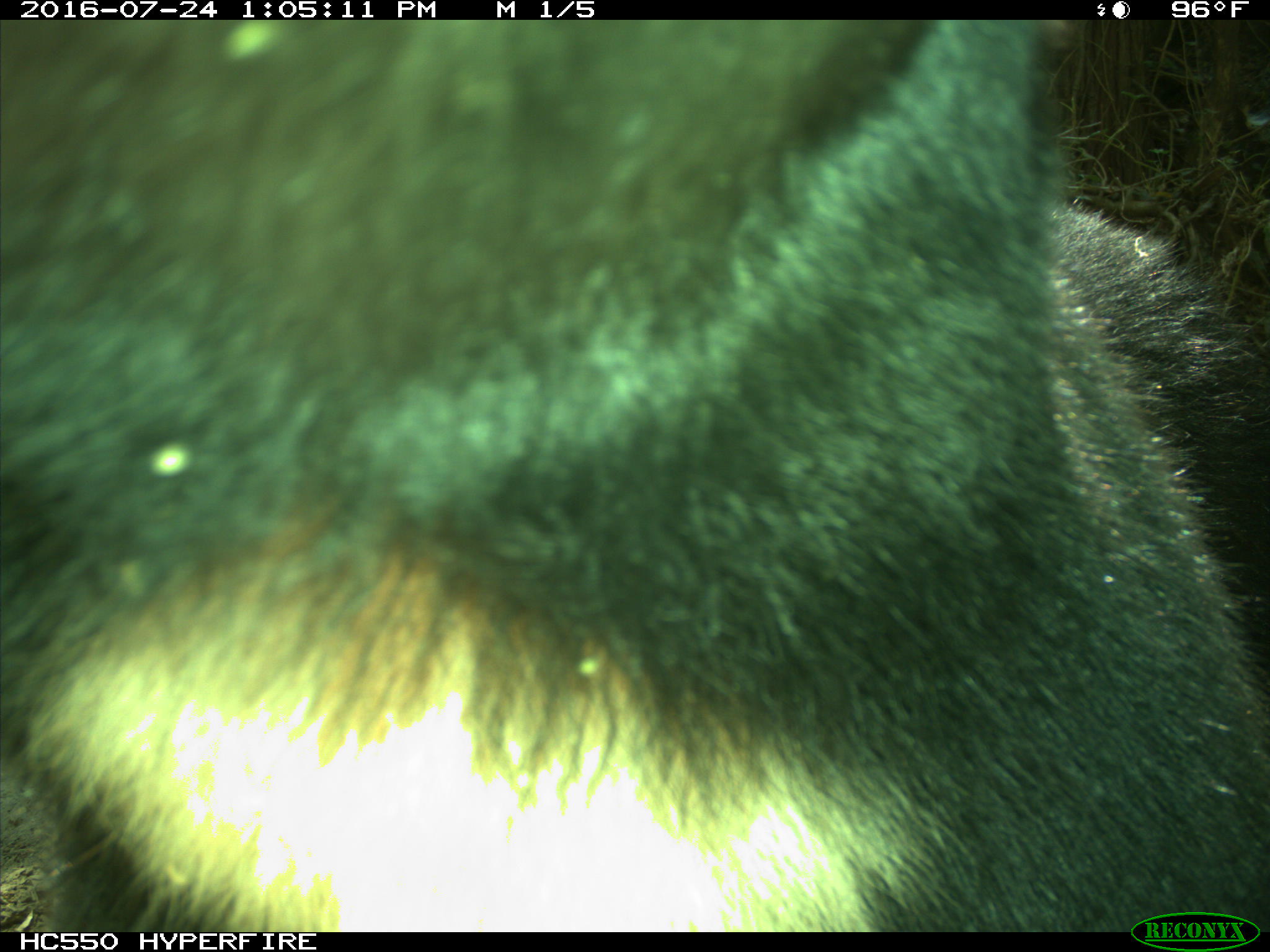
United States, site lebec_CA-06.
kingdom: Animalia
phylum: Chordata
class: Mammalia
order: Carnivora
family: Ursidae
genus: Ursus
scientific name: Ursus americanus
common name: american black bear